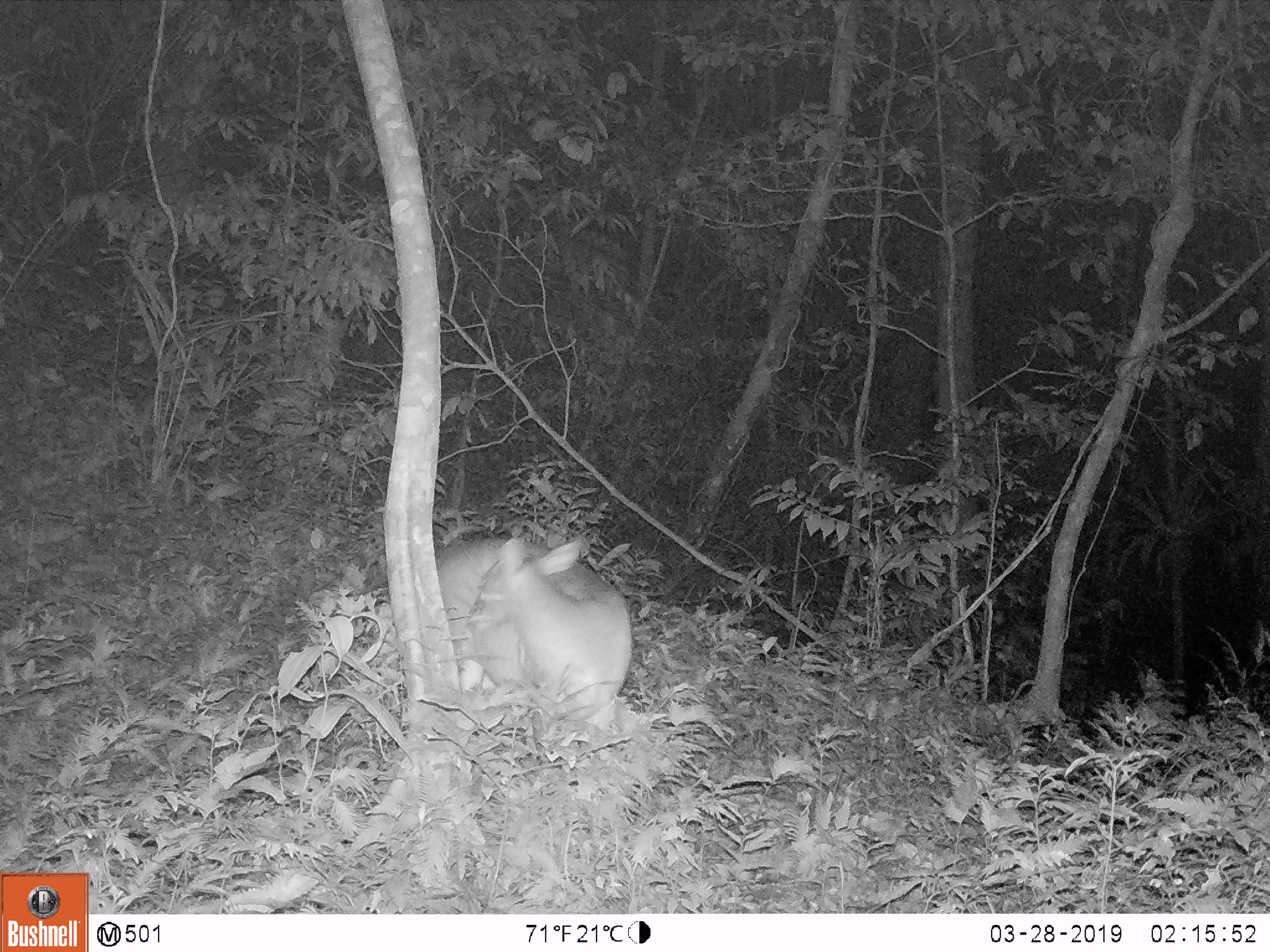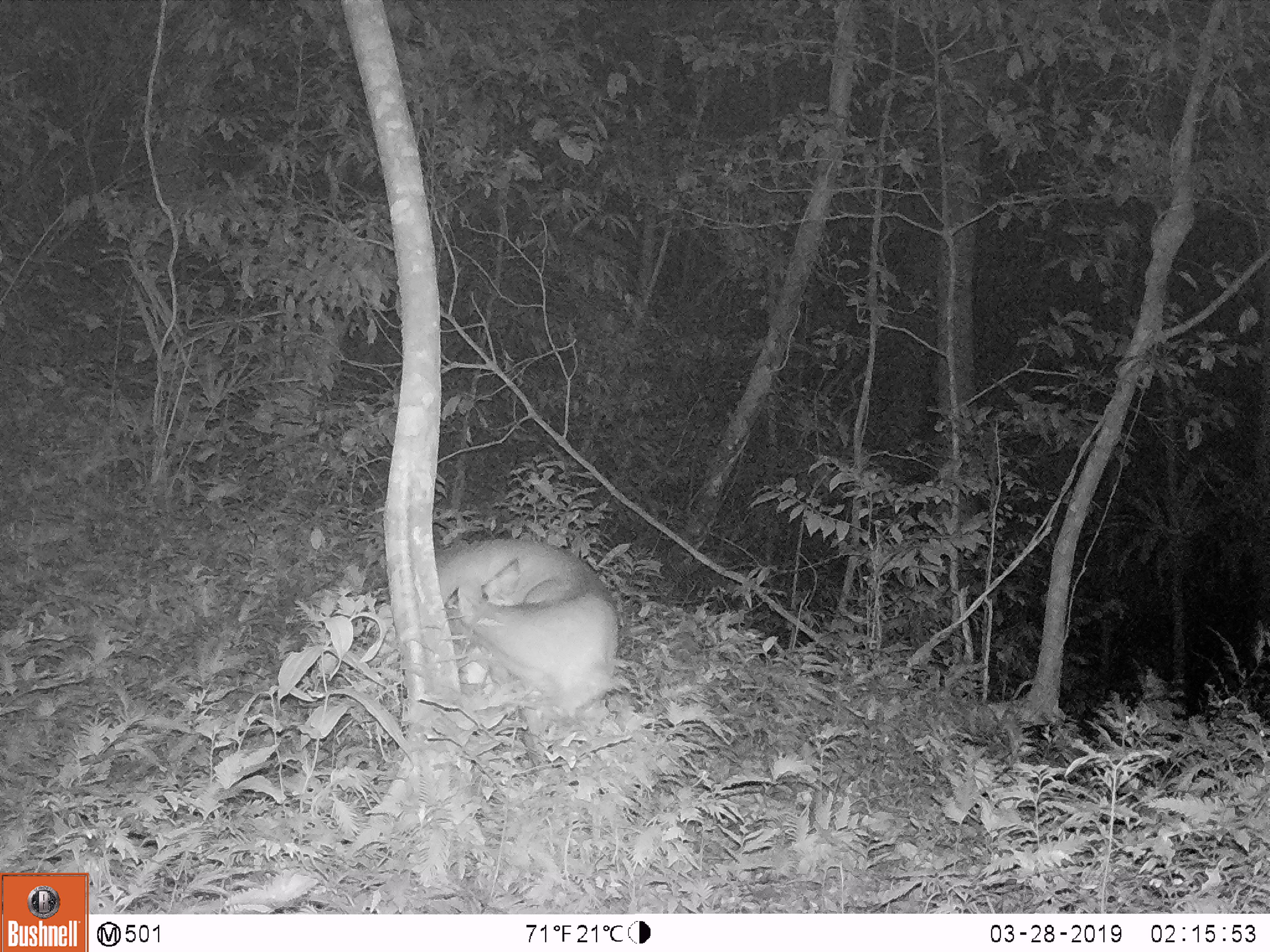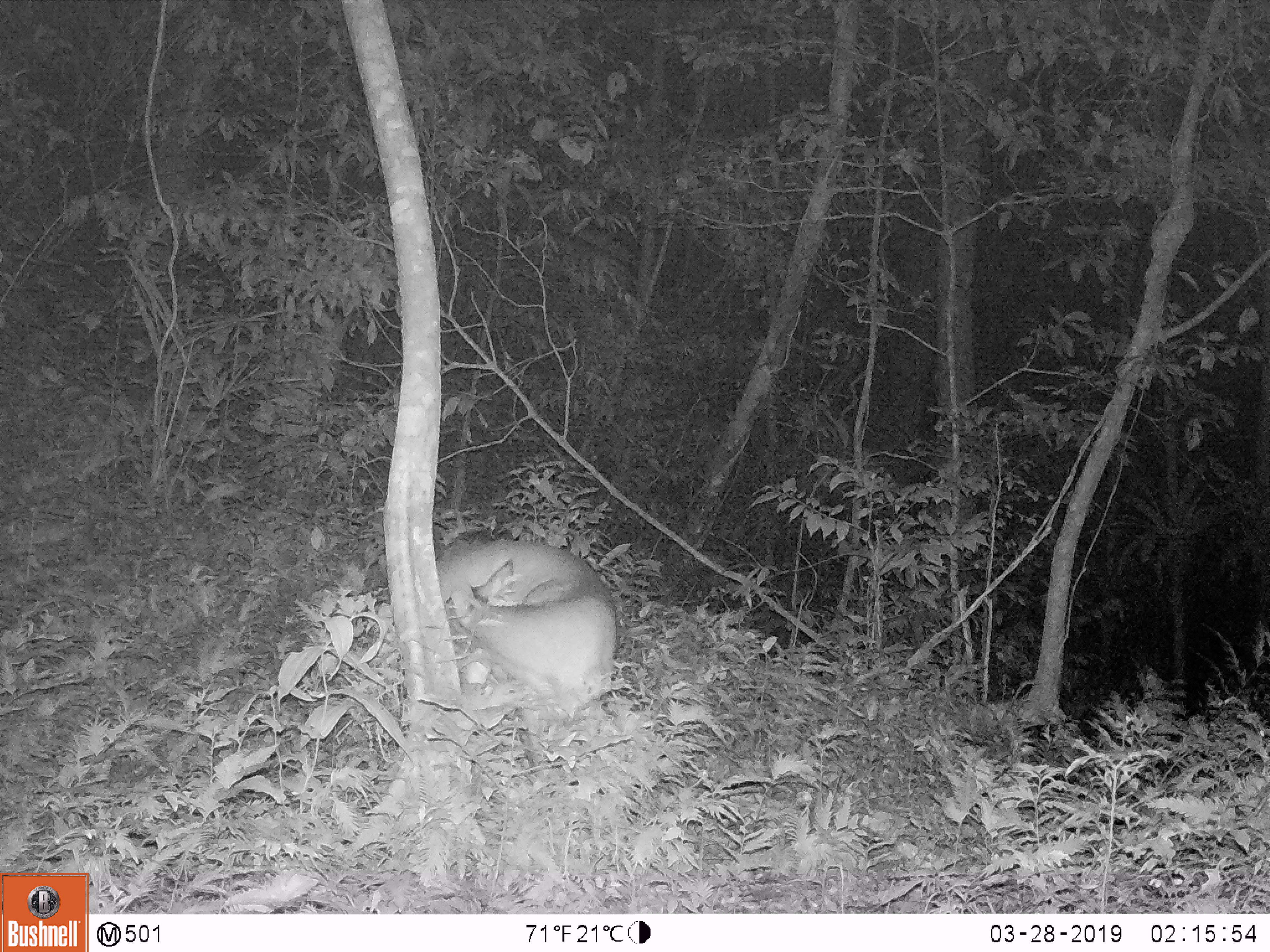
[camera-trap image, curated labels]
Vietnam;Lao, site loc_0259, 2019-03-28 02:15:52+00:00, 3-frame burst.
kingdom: Animalia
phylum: Chordata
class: Mammalia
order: Artiodactyla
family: Cervidae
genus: Muntiacus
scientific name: Muntiacus vuquangensis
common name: large-antlered muntjac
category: large antlered muntjac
Large antlered muntjac (large-antlered muntjac) (Muntiacus vuquangensis). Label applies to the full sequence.